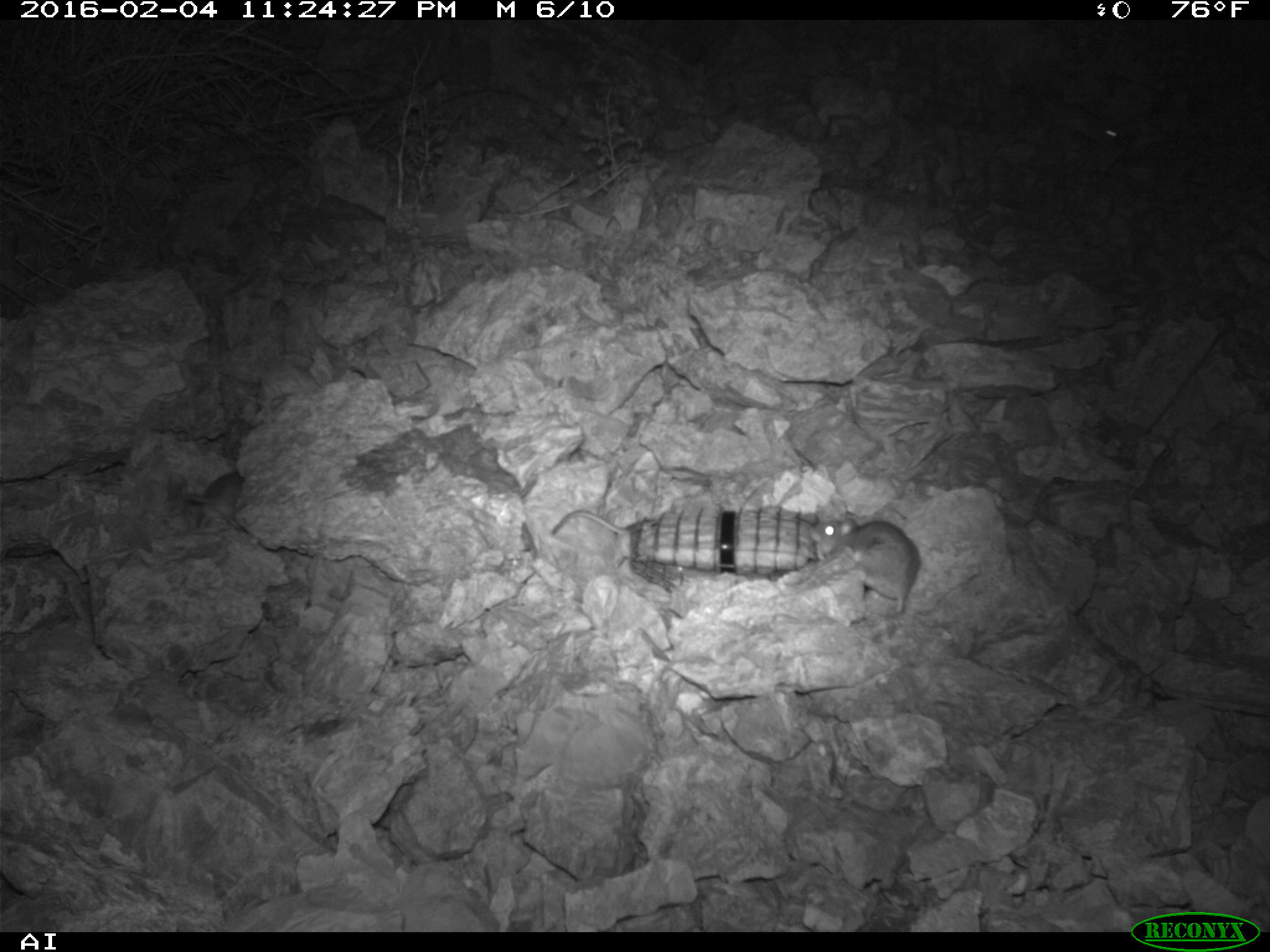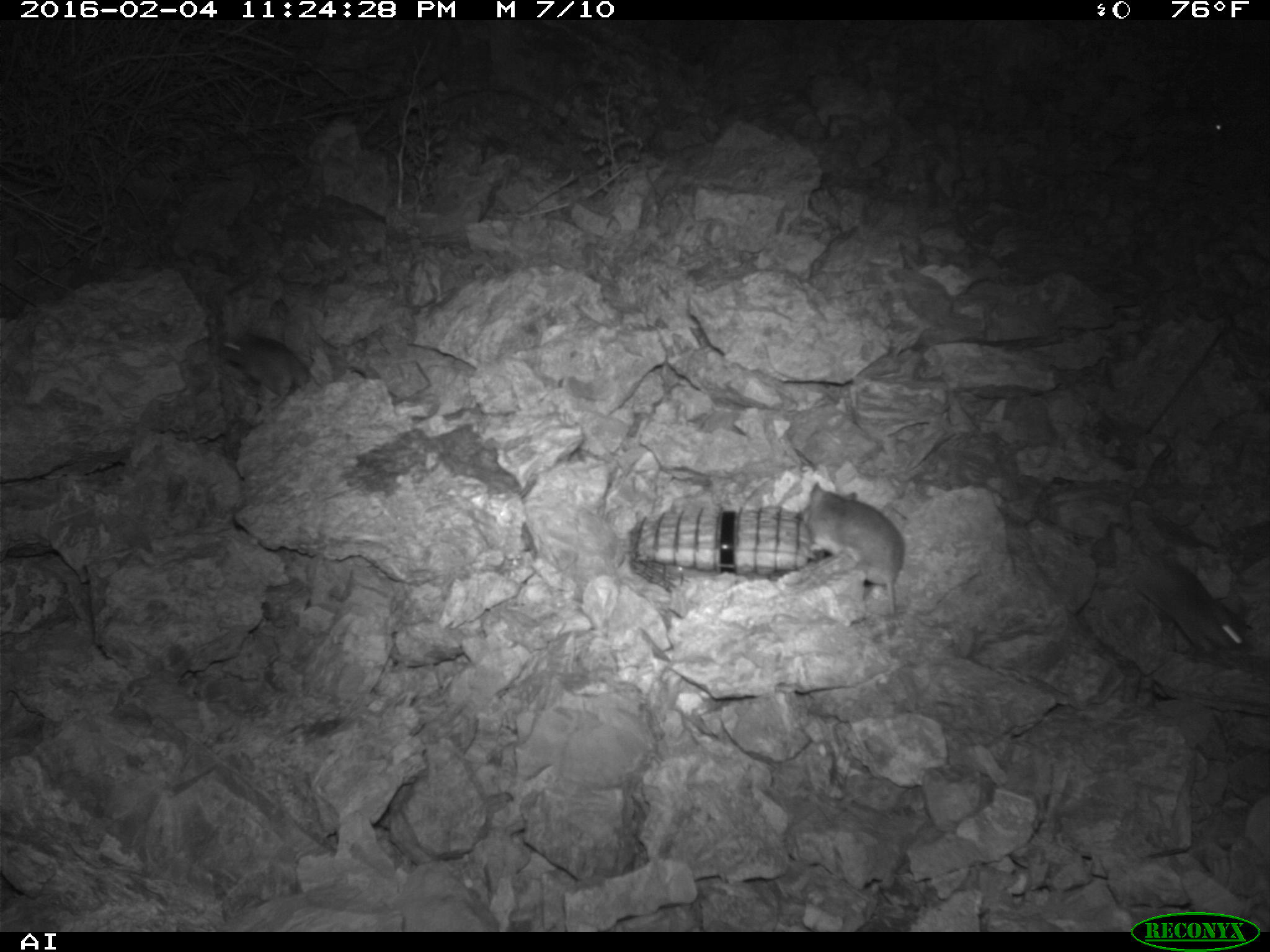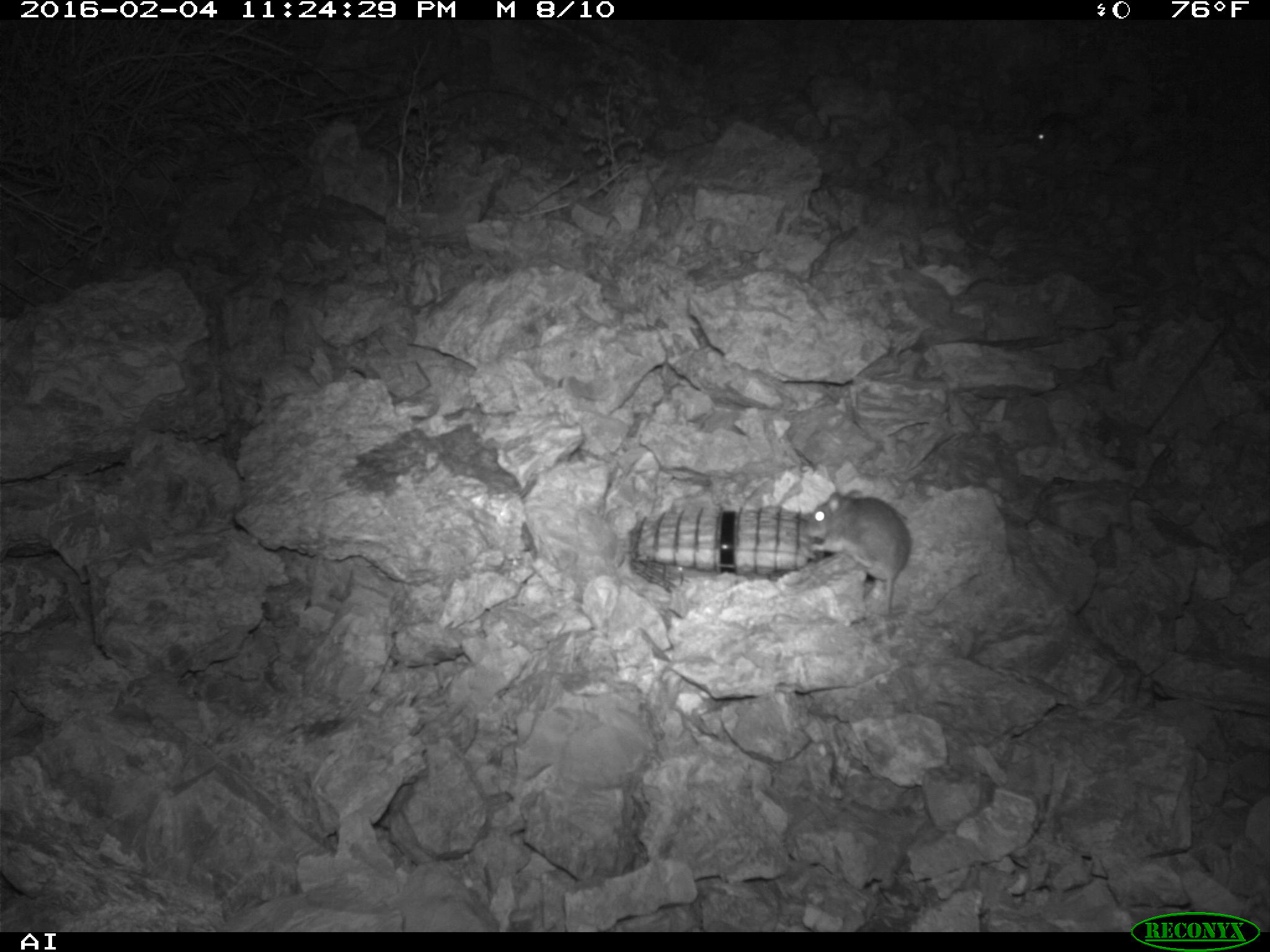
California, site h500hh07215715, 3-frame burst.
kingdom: Animalia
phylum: Chordata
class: Mammalia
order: Rodentia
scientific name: Rodentia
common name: rodent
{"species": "rodent (Rodentia)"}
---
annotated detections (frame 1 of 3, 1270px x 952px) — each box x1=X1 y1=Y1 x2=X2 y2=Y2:
rodent: x1=809 y1=511 x2=920 y2=614; x1=1048 y1=99 x2=1118 y2=147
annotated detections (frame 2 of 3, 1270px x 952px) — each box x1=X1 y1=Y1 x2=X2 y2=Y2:
rodent: x1=796 y1=480 x2=904 y2=619; x1=1134 y1=553 x2=1250 y2=653; x1=217 y1=327 x2=311 y2=409; x1=1101 y1=111 x2=1223 y2=142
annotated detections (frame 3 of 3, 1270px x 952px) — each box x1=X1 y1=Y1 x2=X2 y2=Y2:
rodent: x1=805 y1=487 x2=910 y2=614; x1=1031 y1=109 x2=1083 y2=145